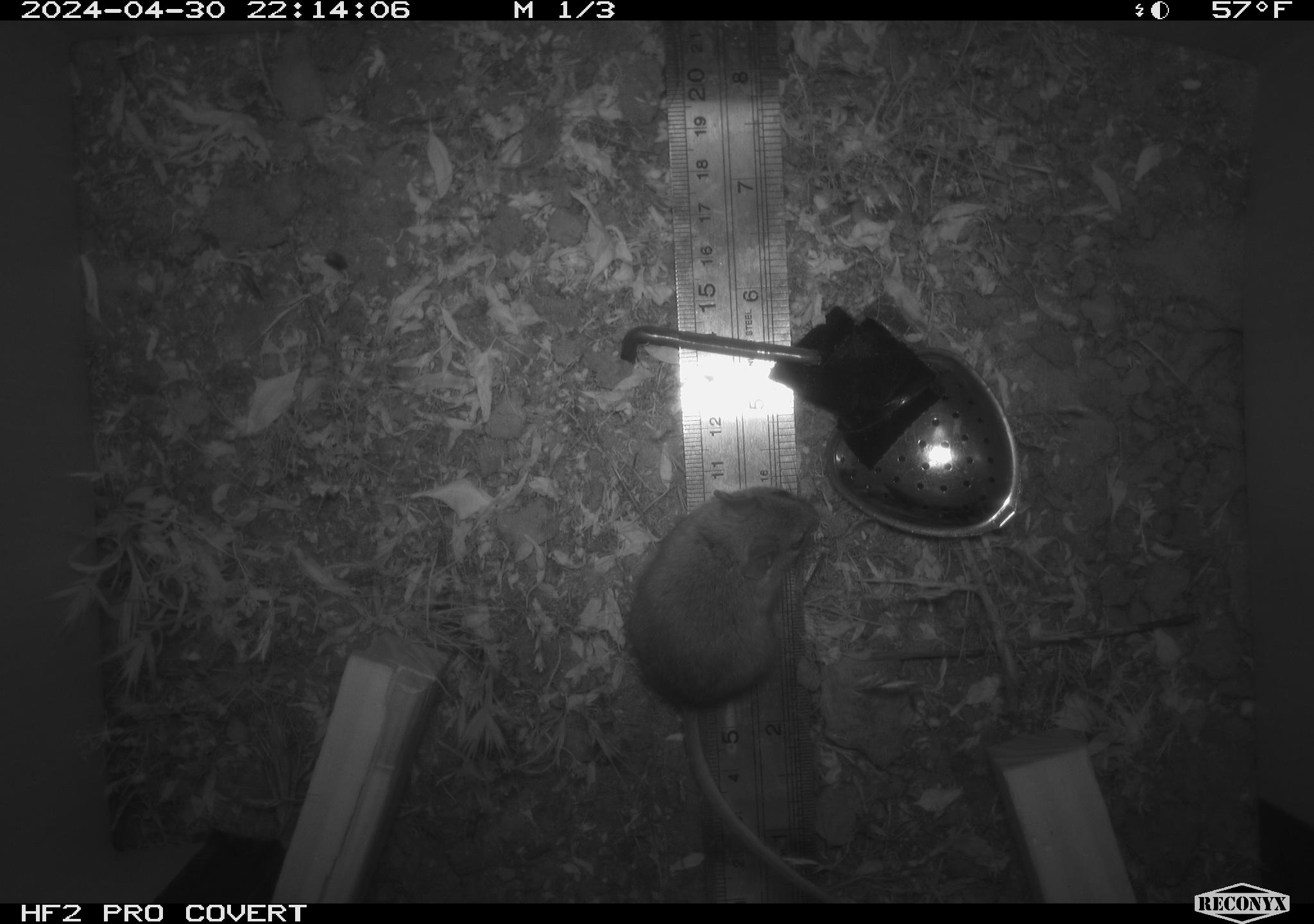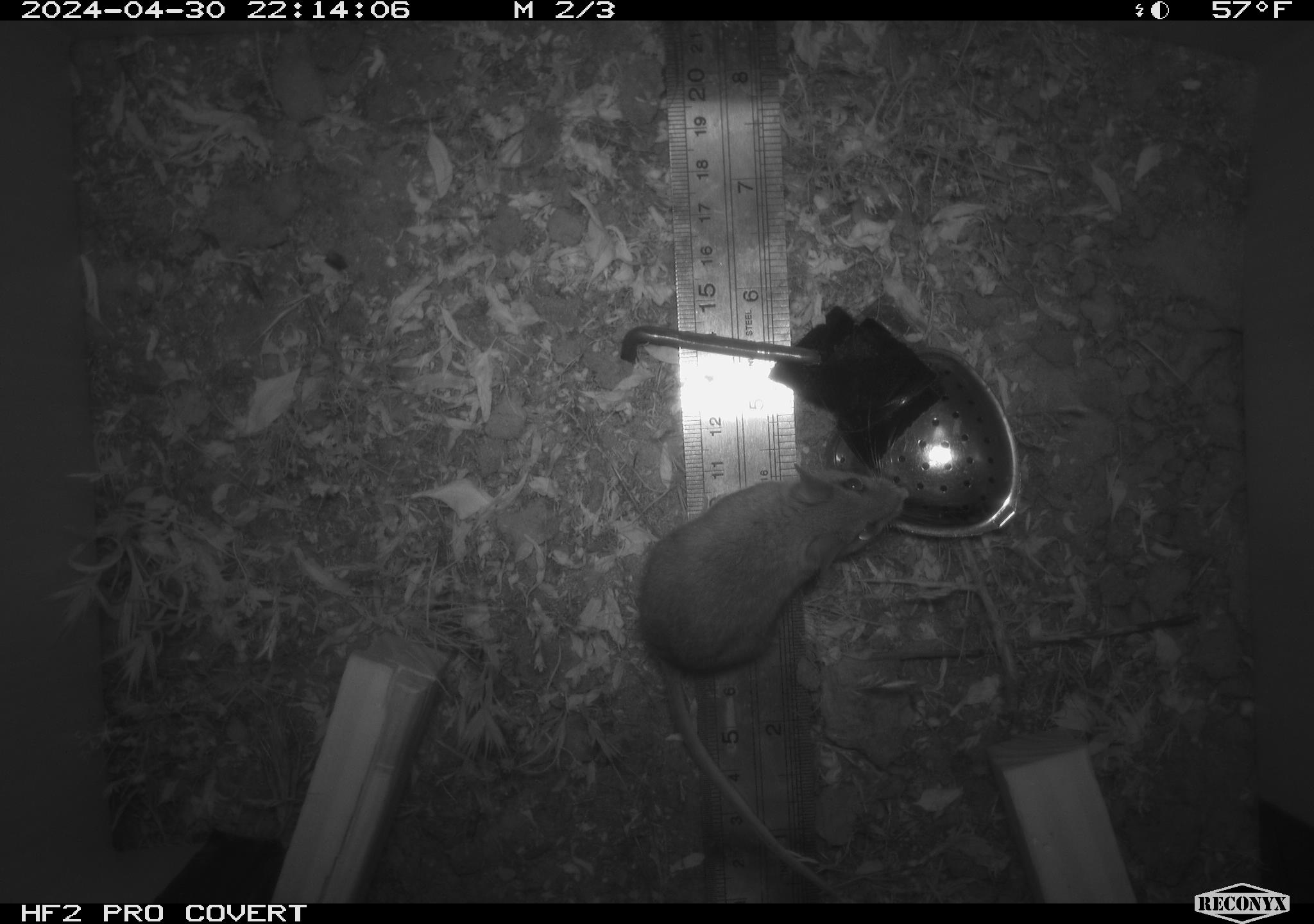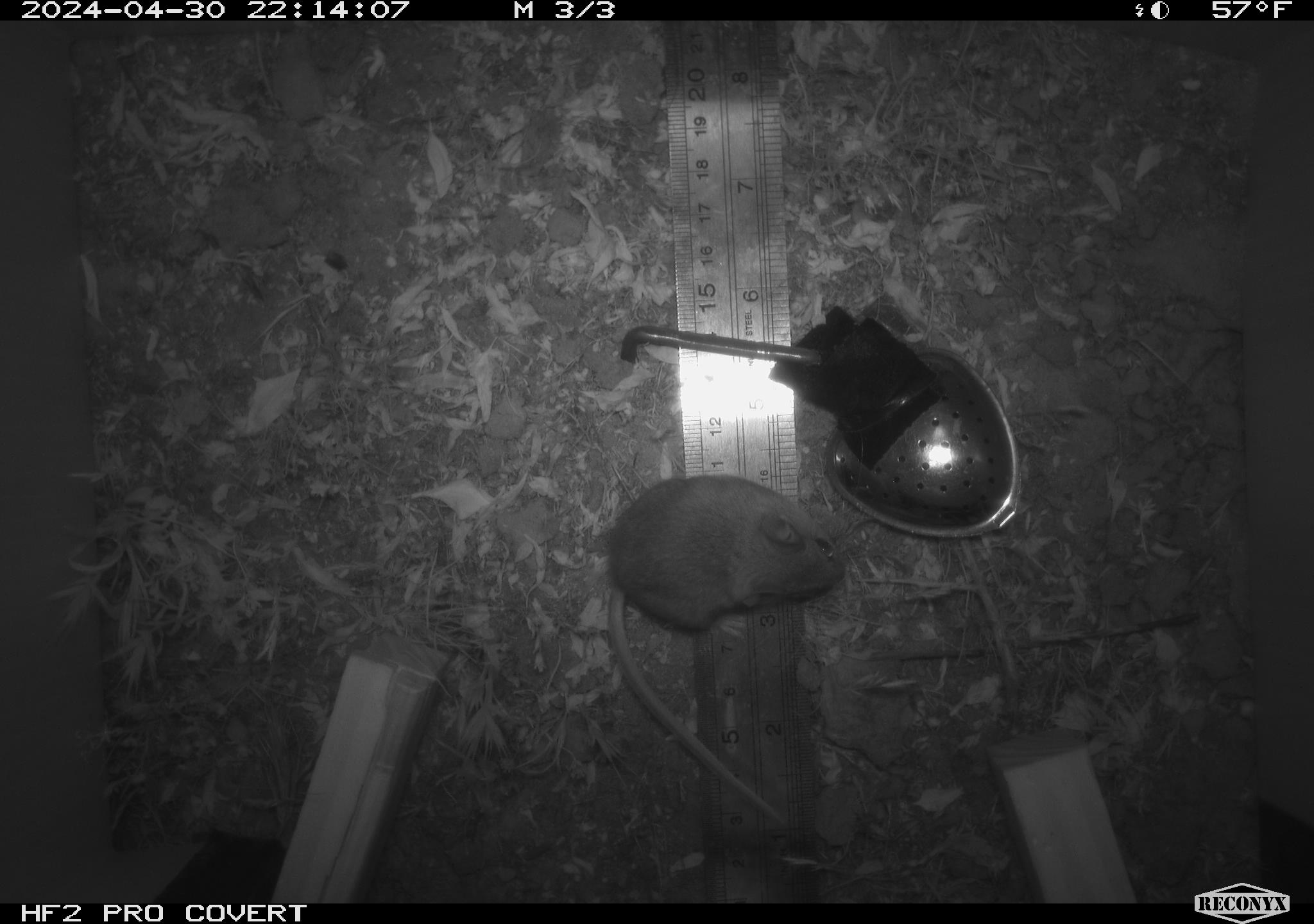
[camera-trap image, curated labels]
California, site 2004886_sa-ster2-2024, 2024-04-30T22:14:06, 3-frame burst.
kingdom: Animalia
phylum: Chordata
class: Mammalia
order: Rodentia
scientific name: Rodentia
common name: mouse species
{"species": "mouse species (Rodentia)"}